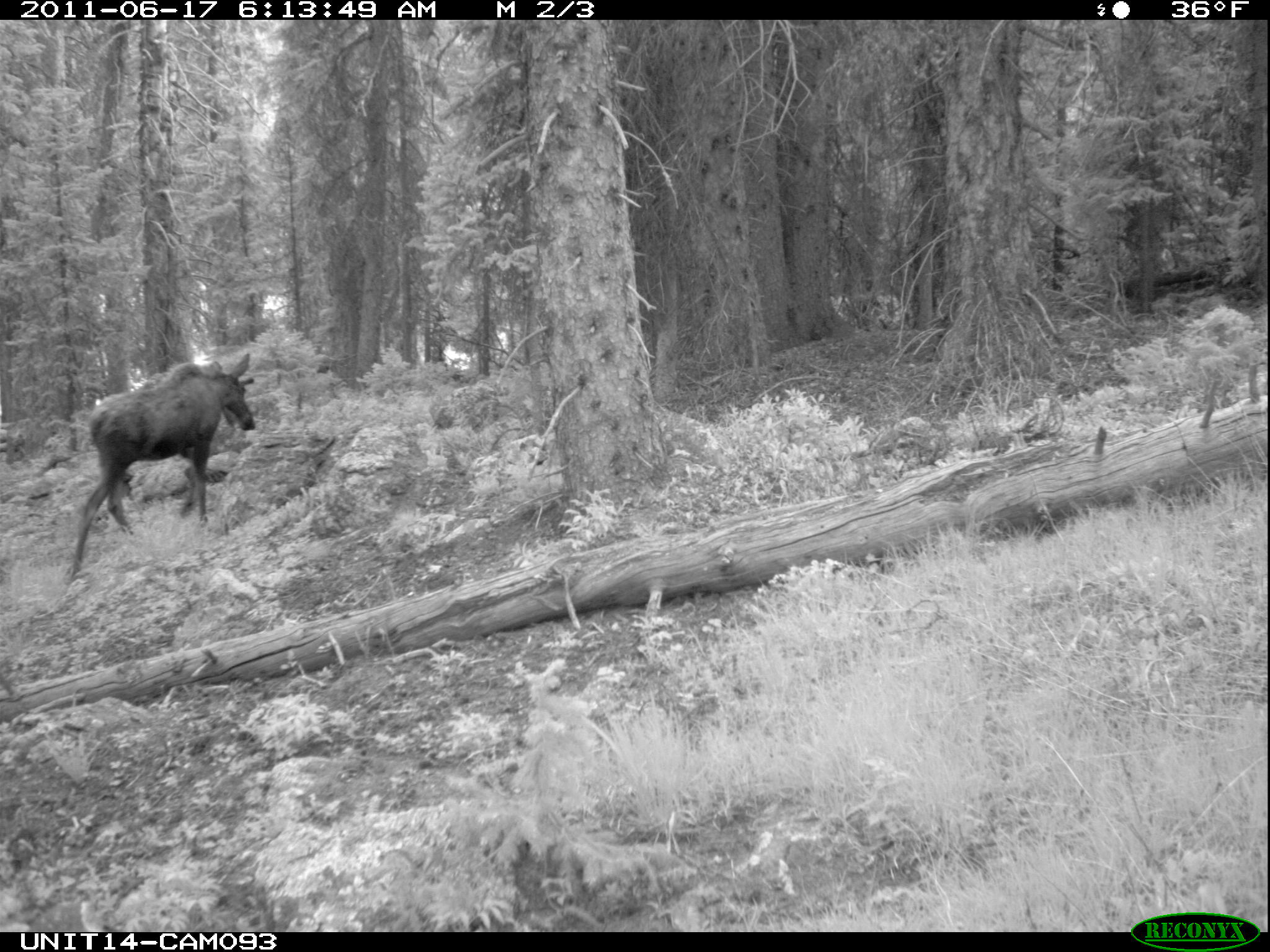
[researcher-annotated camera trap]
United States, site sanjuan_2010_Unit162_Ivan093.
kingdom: Animalia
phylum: Chordata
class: Mammalia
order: Artiodactyla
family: Cervidae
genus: Alces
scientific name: Alces alces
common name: moose